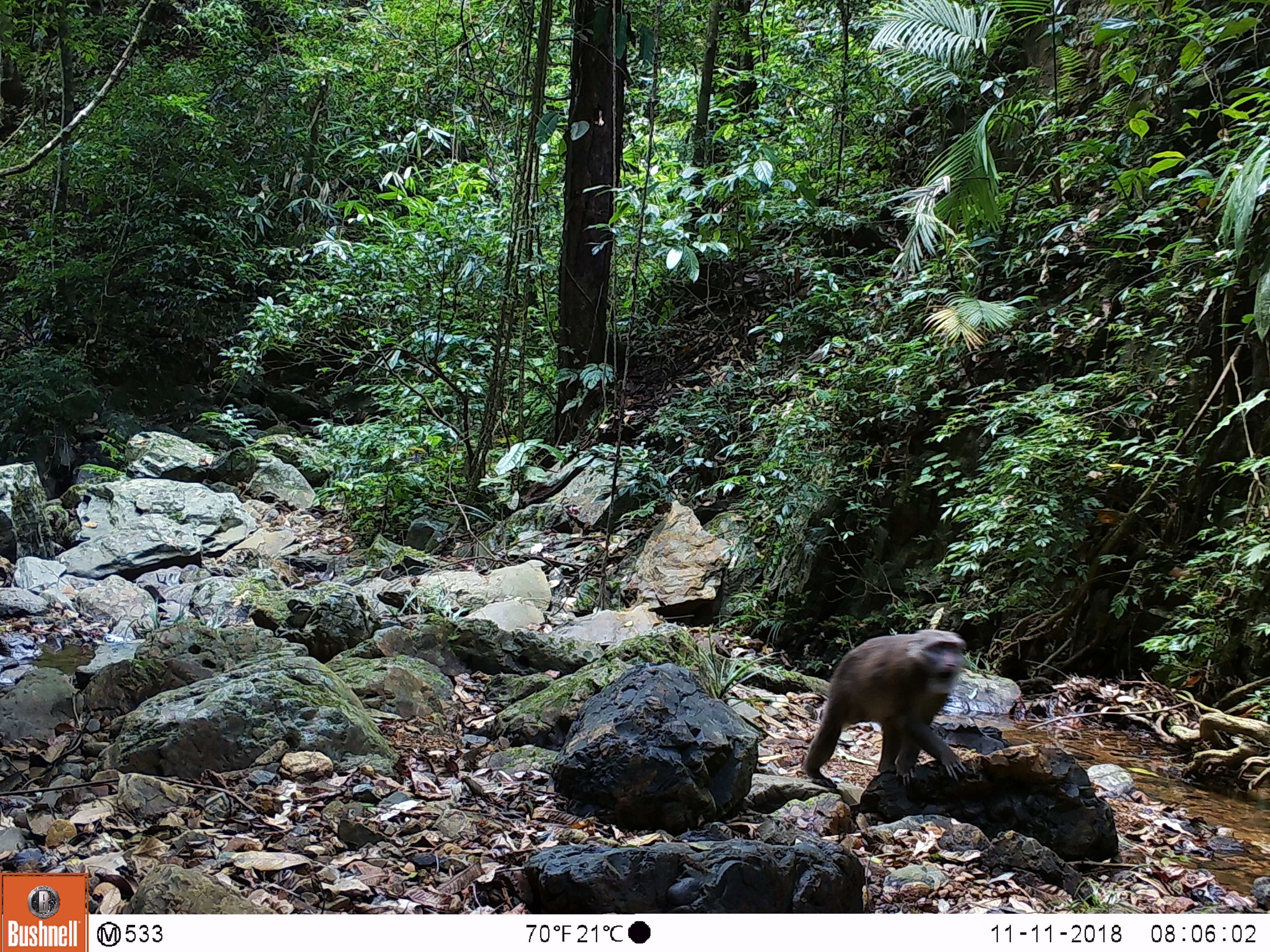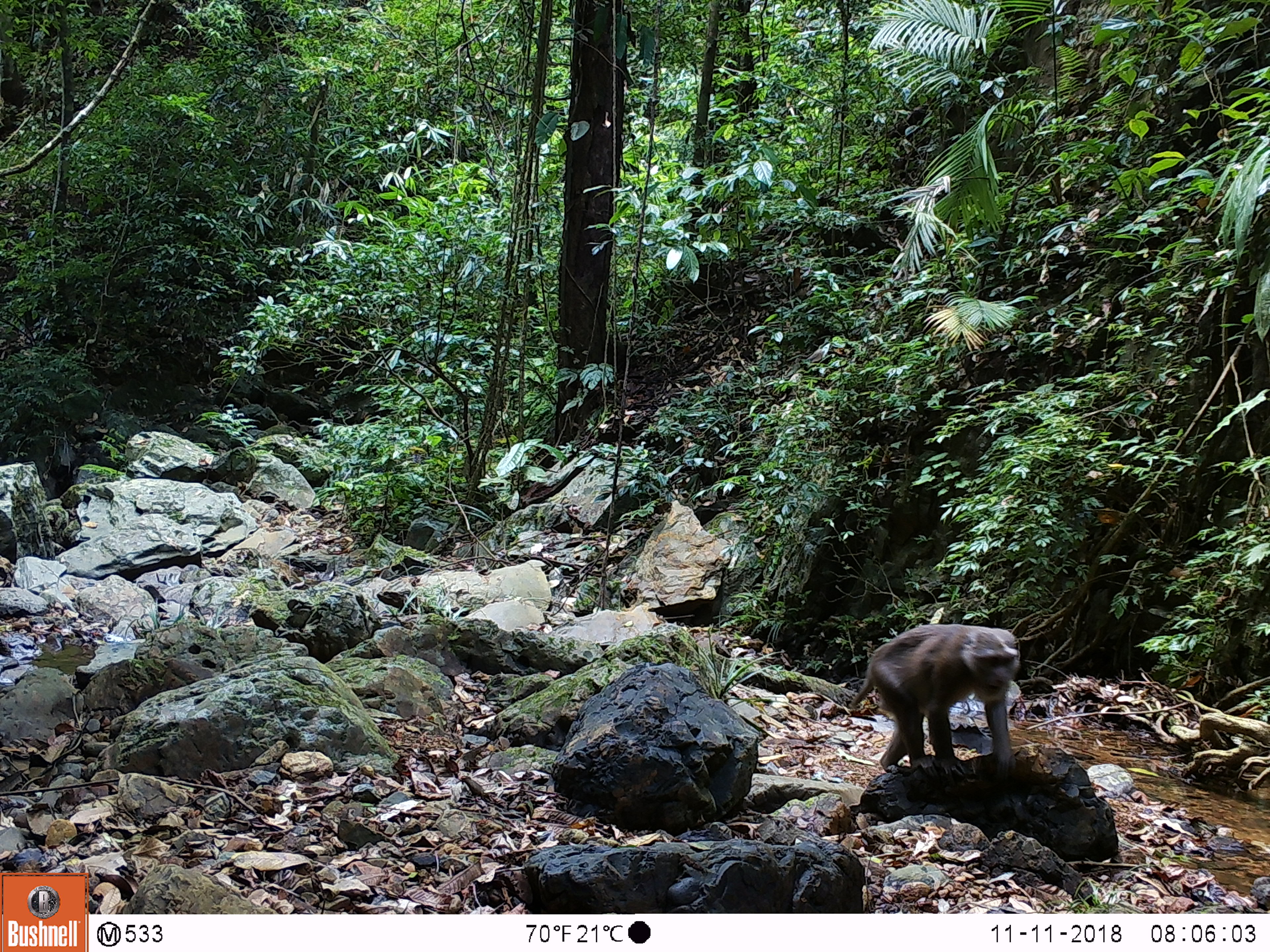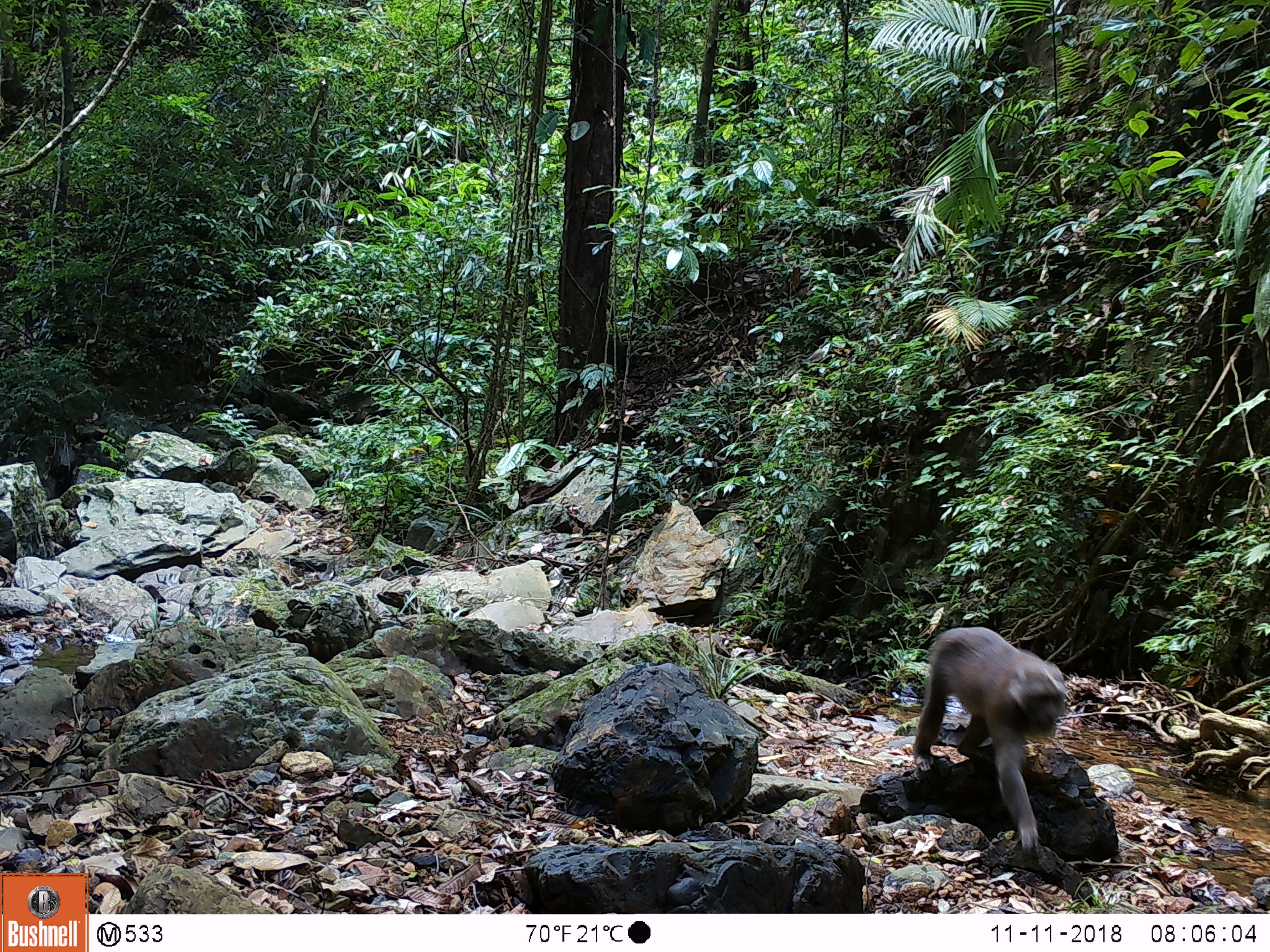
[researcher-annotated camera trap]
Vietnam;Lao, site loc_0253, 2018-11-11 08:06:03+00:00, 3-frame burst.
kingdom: Animalia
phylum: Chordata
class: Mammalia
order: Primates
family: Cercopithecidae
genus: Macaca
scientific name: Macaca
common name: macaques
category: assam or rhesus macaque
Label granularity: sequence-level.